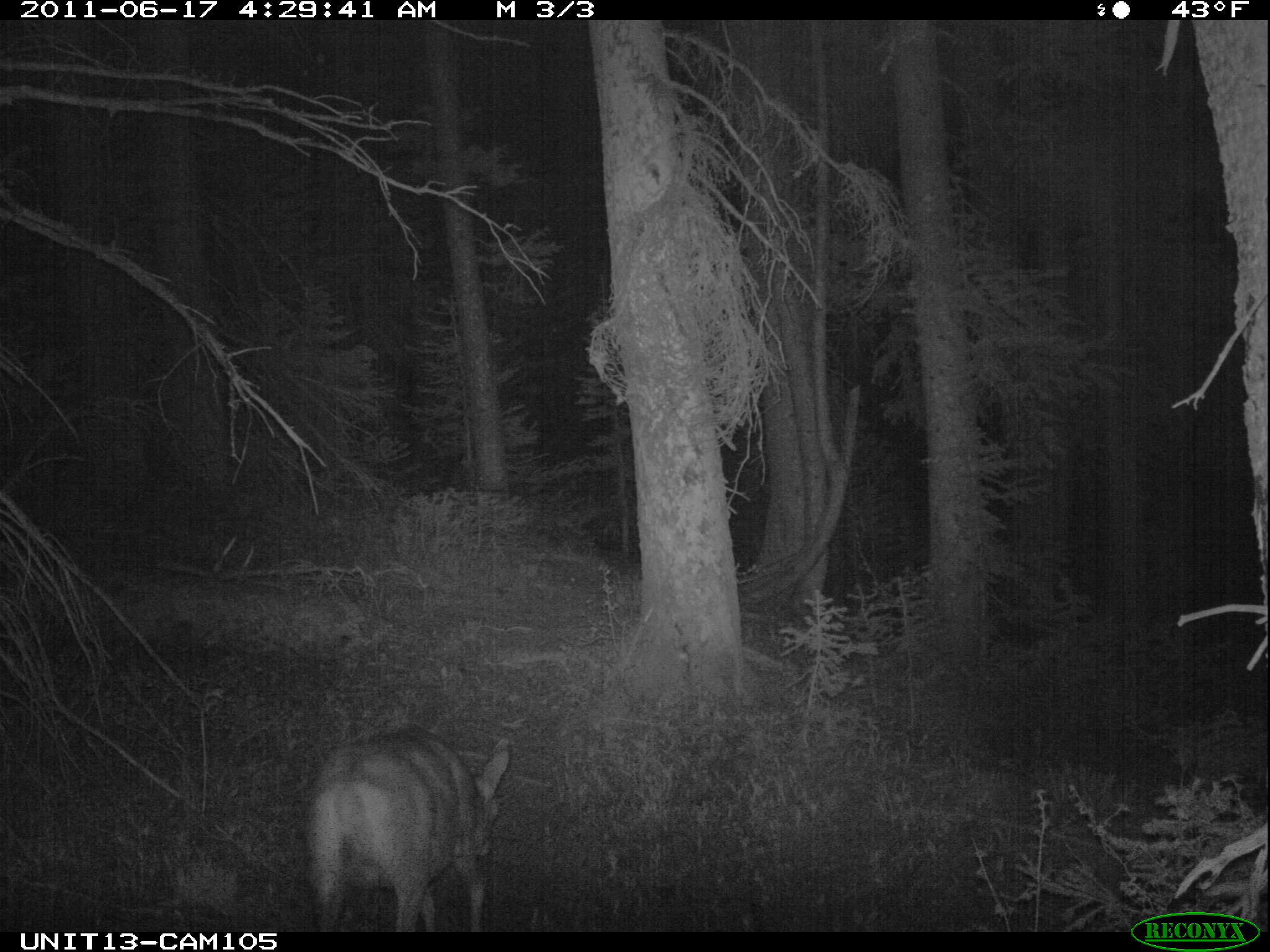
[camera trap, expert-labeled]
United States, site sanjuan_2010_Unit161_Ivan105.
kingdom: Animalia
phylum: Chordata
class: Mammalia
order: Artiodactyla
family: Cervidae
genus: Odocoileus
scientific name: Odocoileus hemionus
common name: mule deer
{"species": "Odocoileus hemionus (mule deer)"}